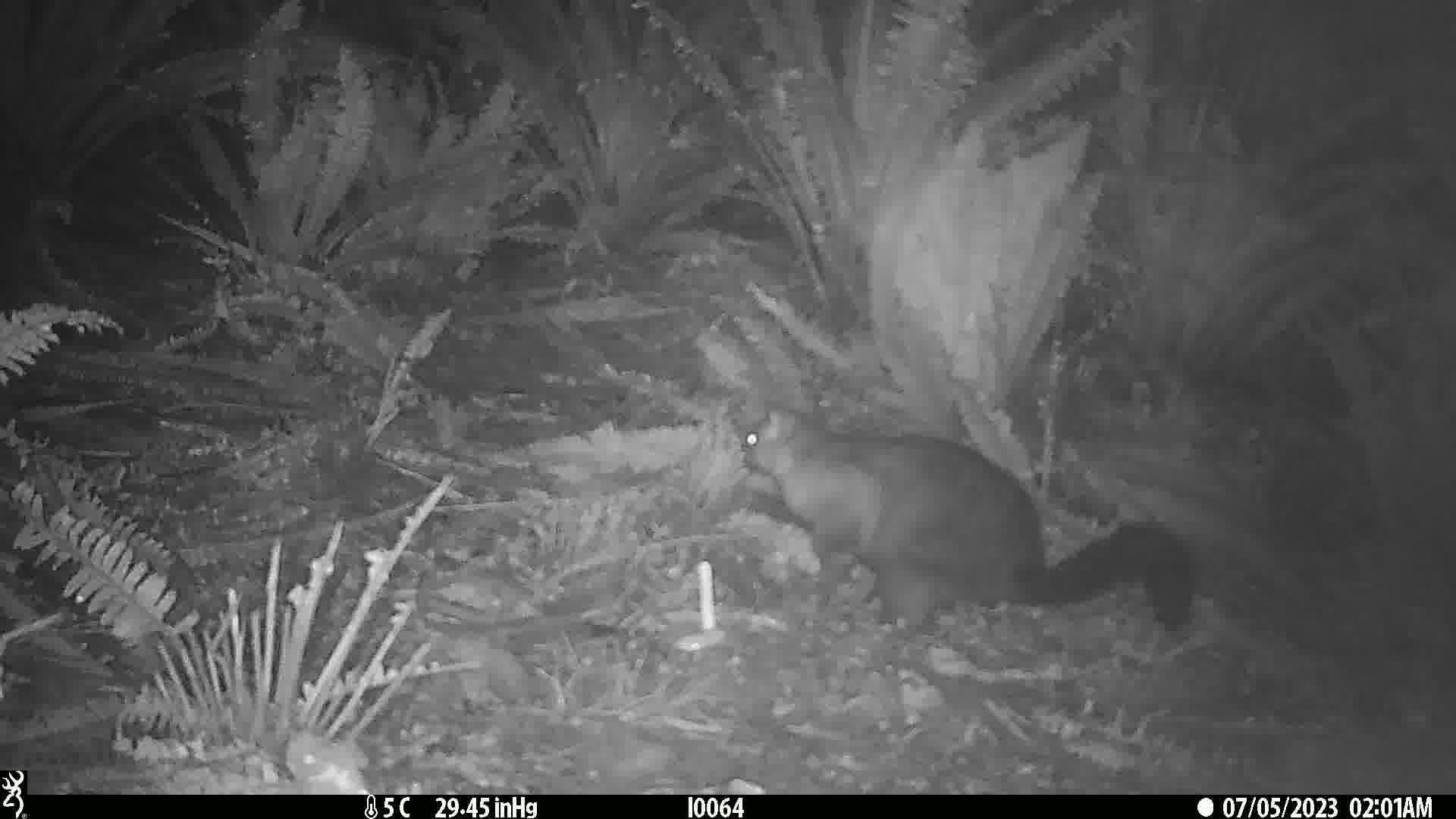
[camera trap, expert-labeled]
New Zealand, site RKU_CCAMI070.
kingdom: Animalia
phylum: Chordata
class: Mammalia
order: Diprotodontia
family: Phalangeridae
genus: Trichosurus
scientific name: Trichosurus vulpecula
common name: common brushtail possum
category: possum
Possum (common brushtail possum) (Trichosurus vulpecula).